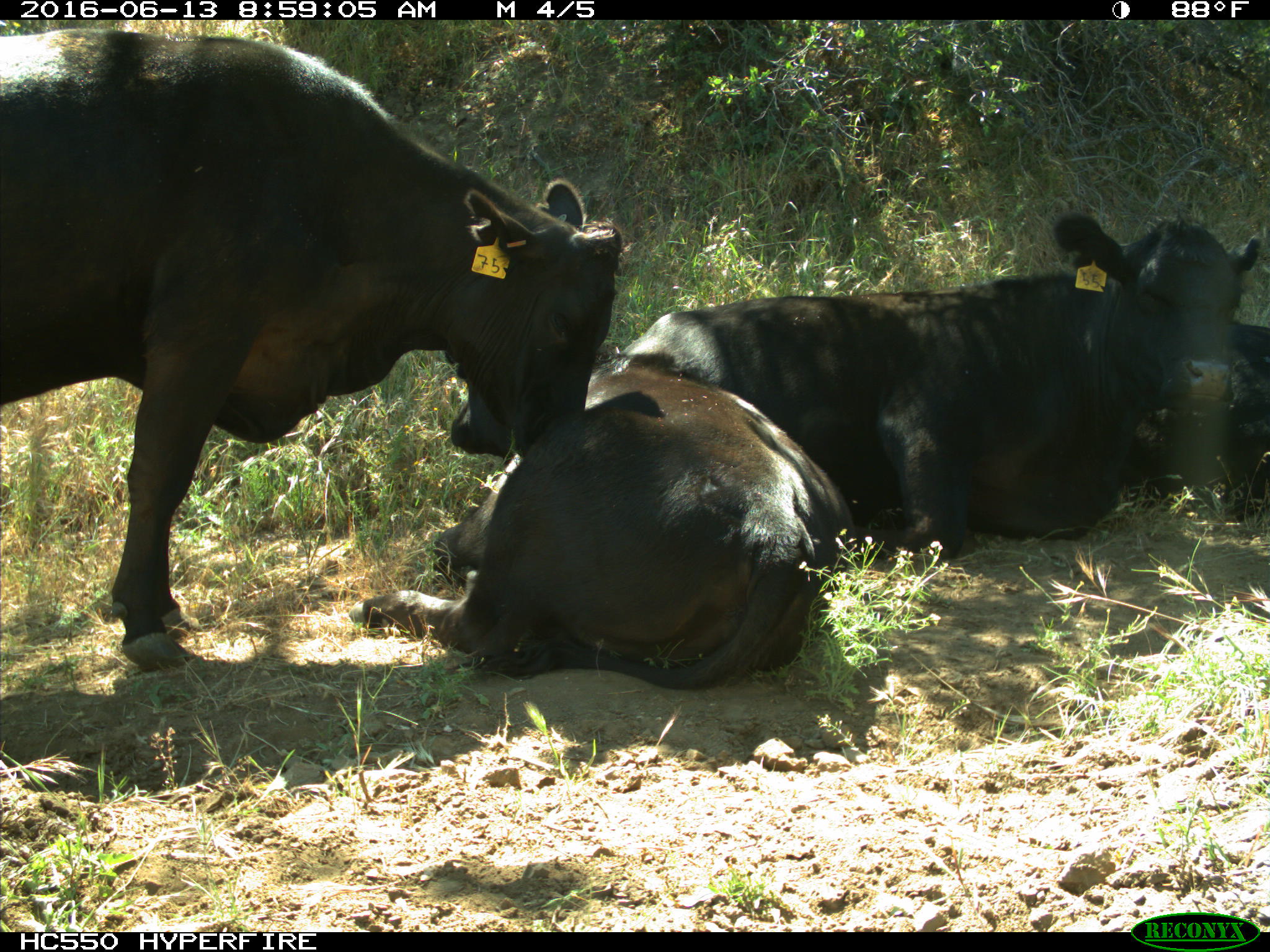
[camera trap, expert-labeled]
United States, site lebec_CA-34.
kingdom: Animalia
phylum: Chordata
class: Mammalia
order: Artiodactyla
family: Bovidae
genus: Bos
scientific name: Bos taurus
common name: domestic cow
Bos taurus (domestic cow).